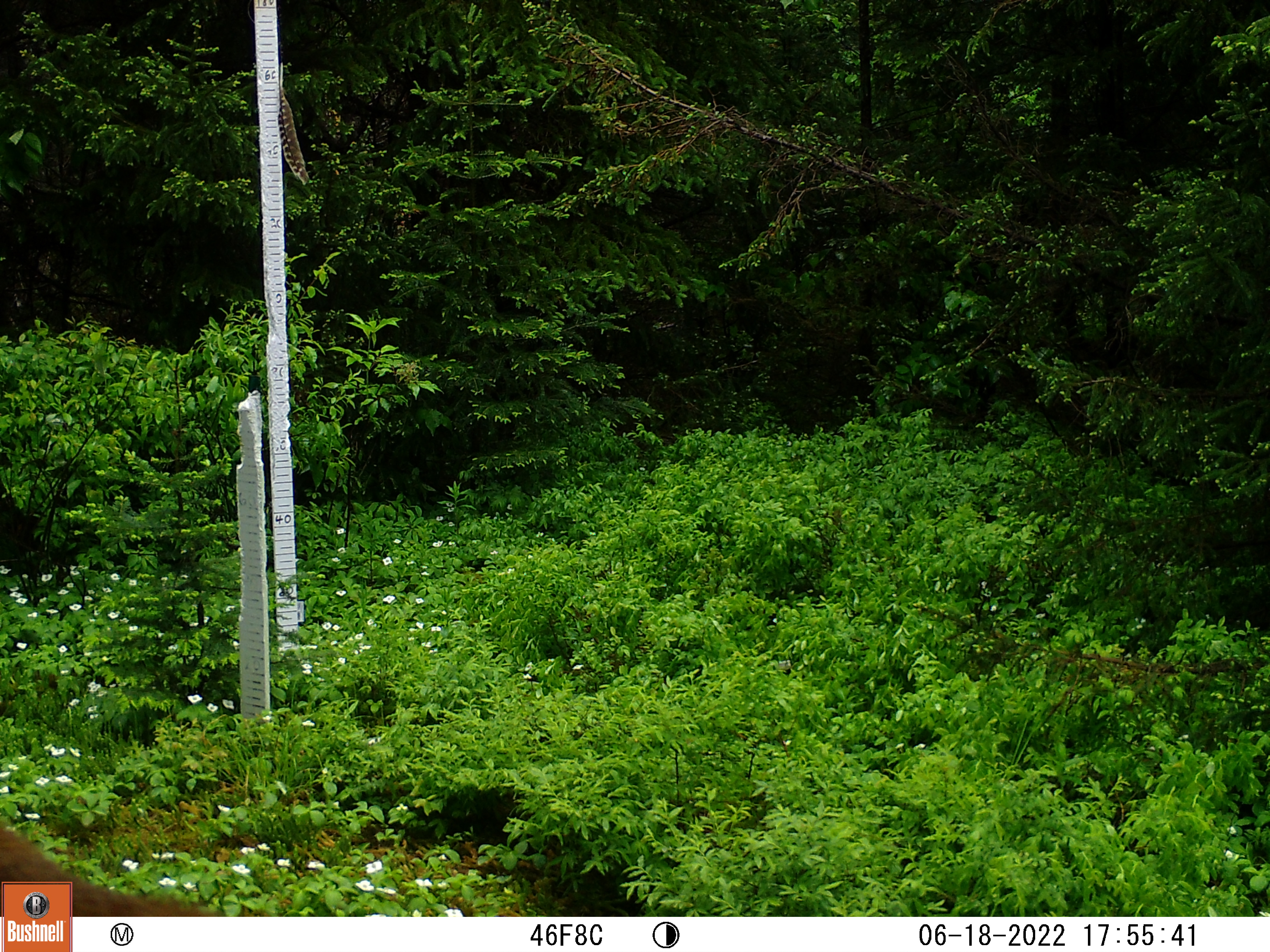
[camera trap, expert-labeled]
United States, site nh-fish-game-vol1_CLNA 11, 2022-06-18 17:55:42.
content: unidentified animal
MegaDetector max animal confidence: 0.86